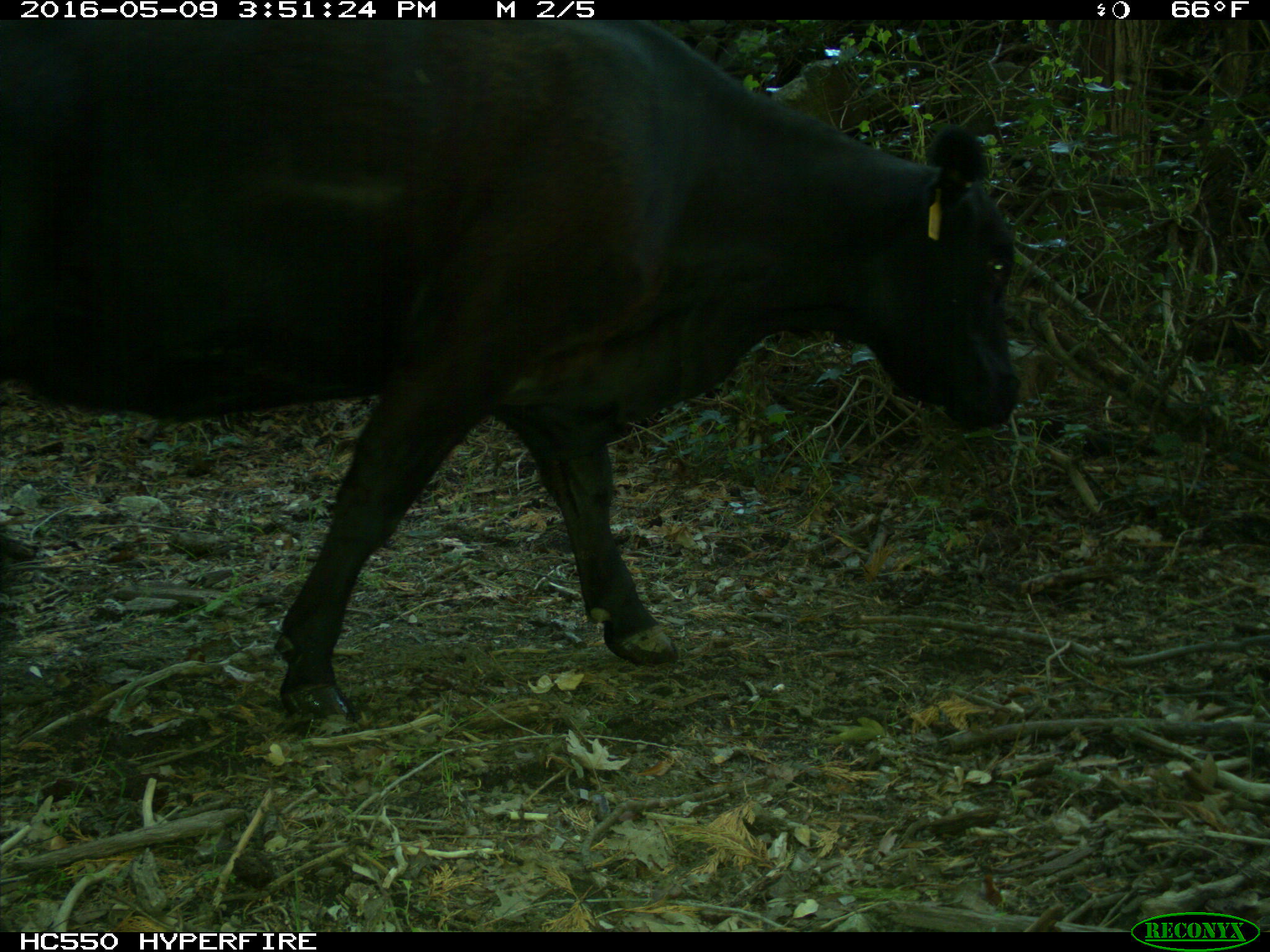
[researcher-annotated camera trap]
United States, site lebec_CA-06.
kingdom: Animalia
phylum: Chordata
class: Mammalia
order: Artiodactyla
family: Bovidae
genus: Bos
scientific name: Bos taurus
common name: domestic cow